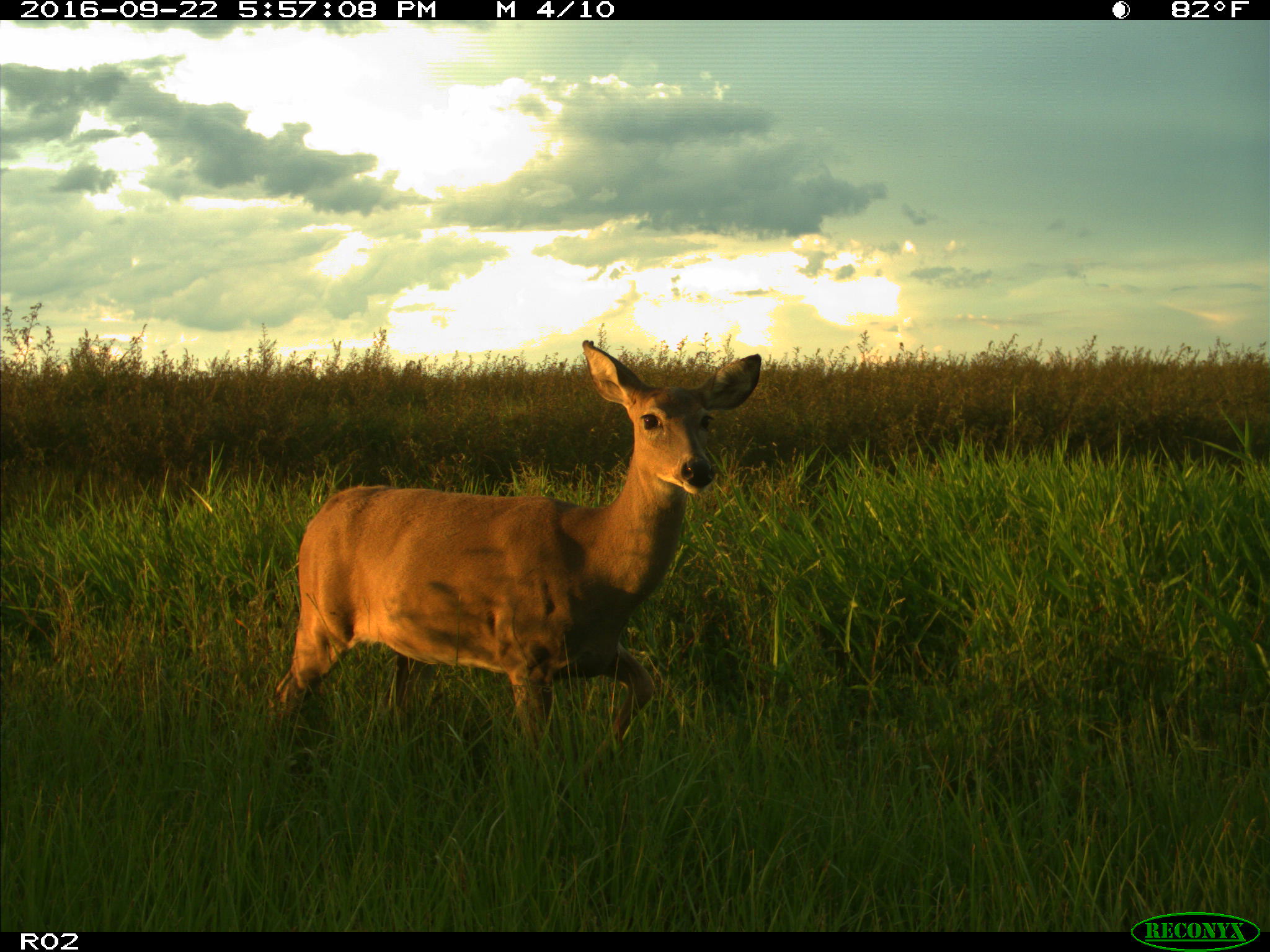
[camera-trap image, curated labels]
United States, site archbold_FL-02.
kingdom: Animalia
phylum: Chordata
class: Mammalia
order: Artiodactyla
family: Cervidae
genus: Odocoileus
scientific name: Odocoileus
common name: deer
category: unidentified deer